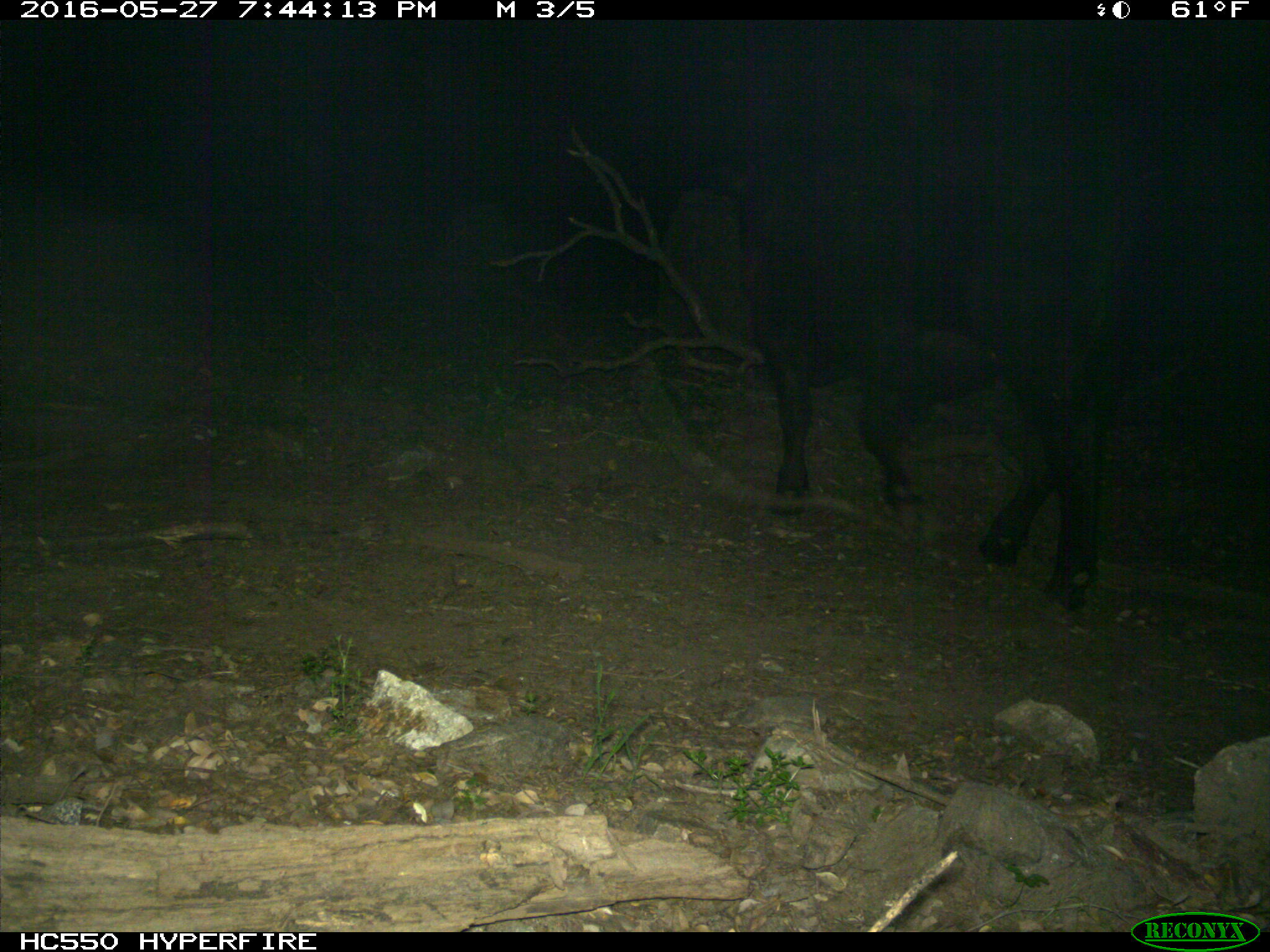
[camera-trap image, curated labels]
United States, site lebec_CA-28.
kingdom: Animalia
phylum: Chordata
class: Mammalia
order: Artiodactyla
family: Bovidae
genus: Bos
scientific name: Bos taurus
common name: domestic cow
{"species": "Bos taurus (domestic cow)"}